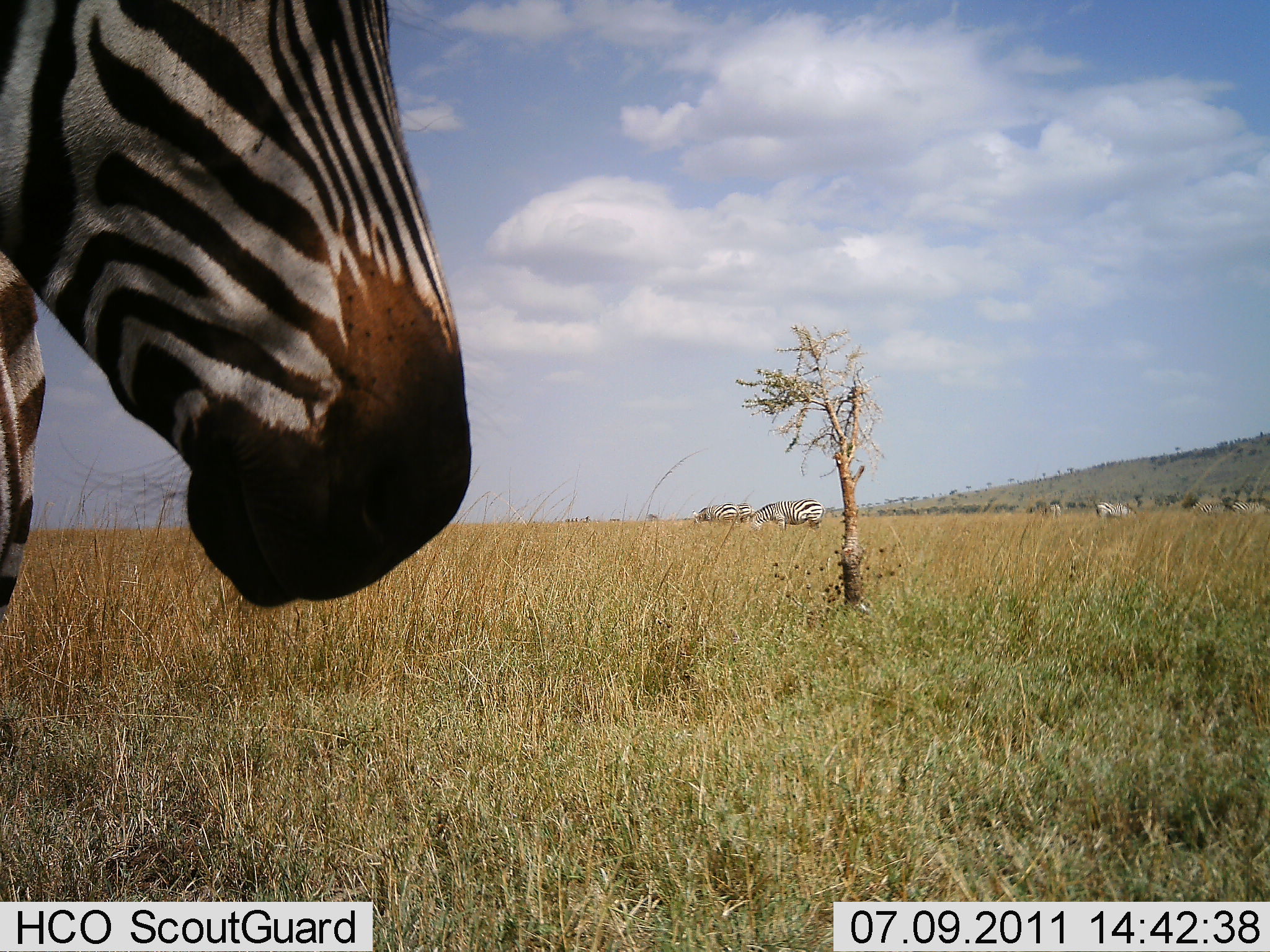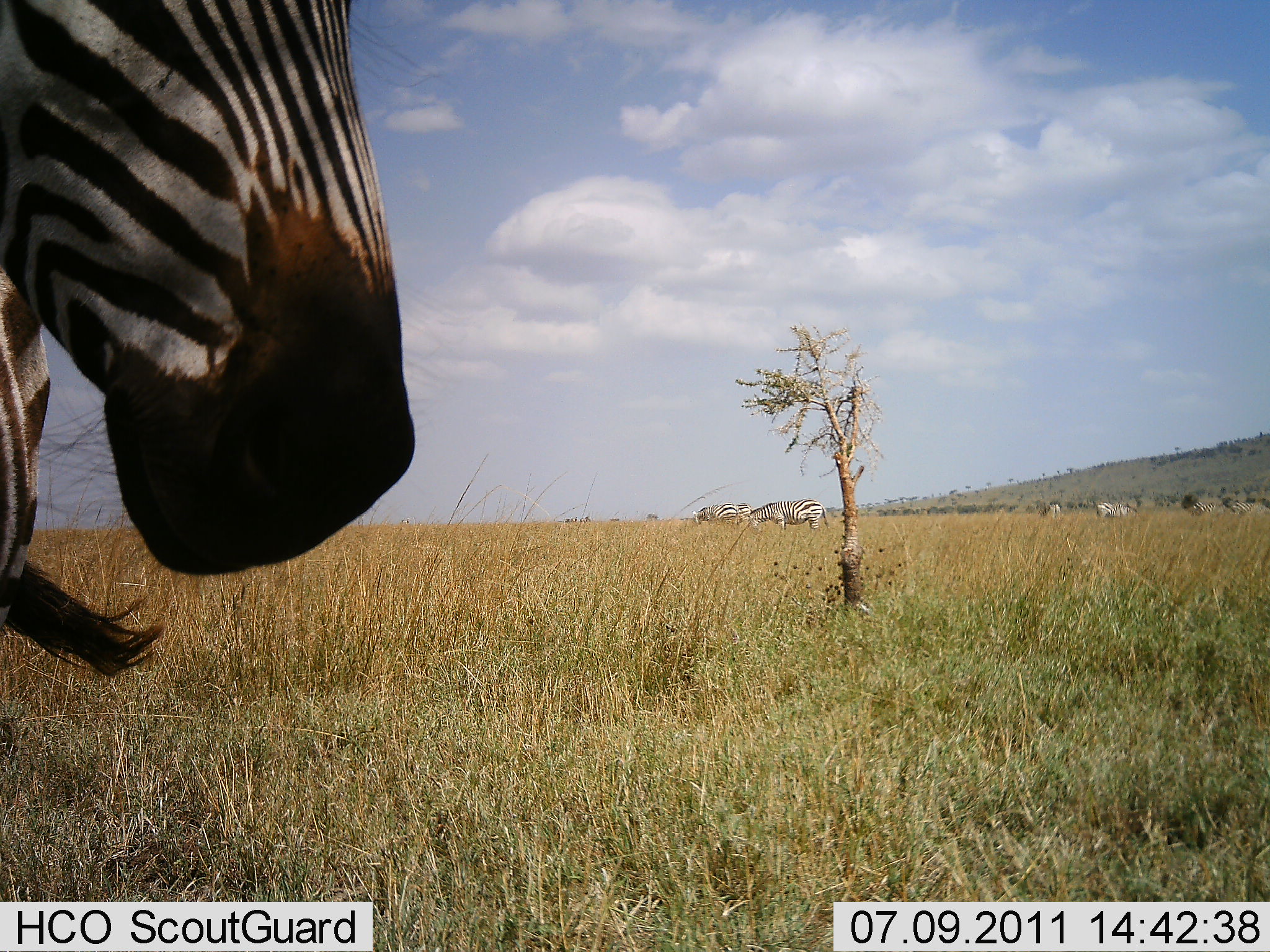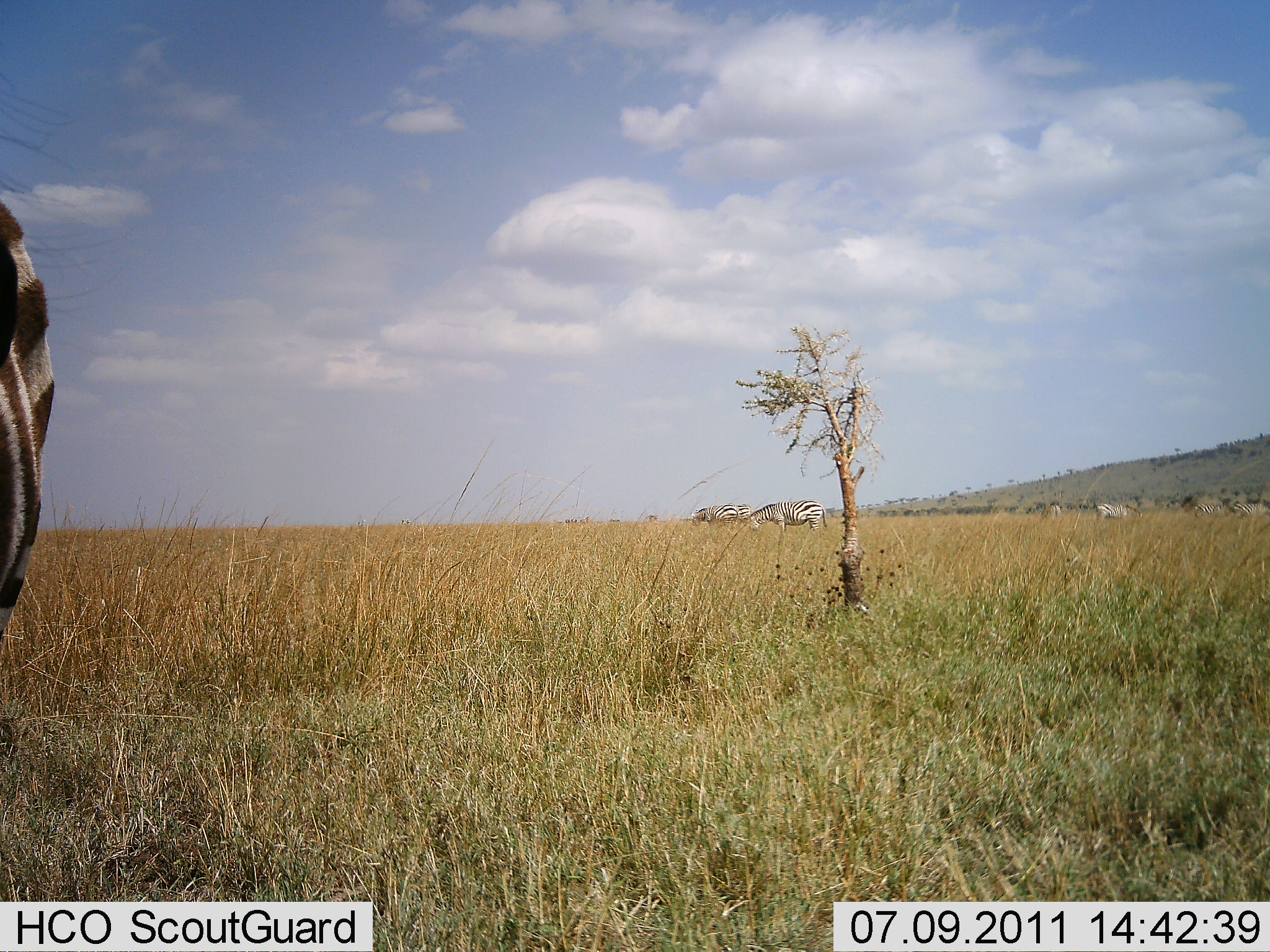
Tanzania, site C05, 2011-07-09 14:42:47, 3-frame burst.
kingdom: Animalia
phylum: Chordata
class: Mammalia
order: Perissodactyla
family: Equidae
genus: Equus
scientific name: Equus quagga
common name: plains zebra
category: zebra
Zebra (plains zebra) (Equus quagga), count 4. Behavior (volunteer vote fractions): standing 90%, resting 0%, moving 40%, interacting 0%. Young present (vote fraction): 0%. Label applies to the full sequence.